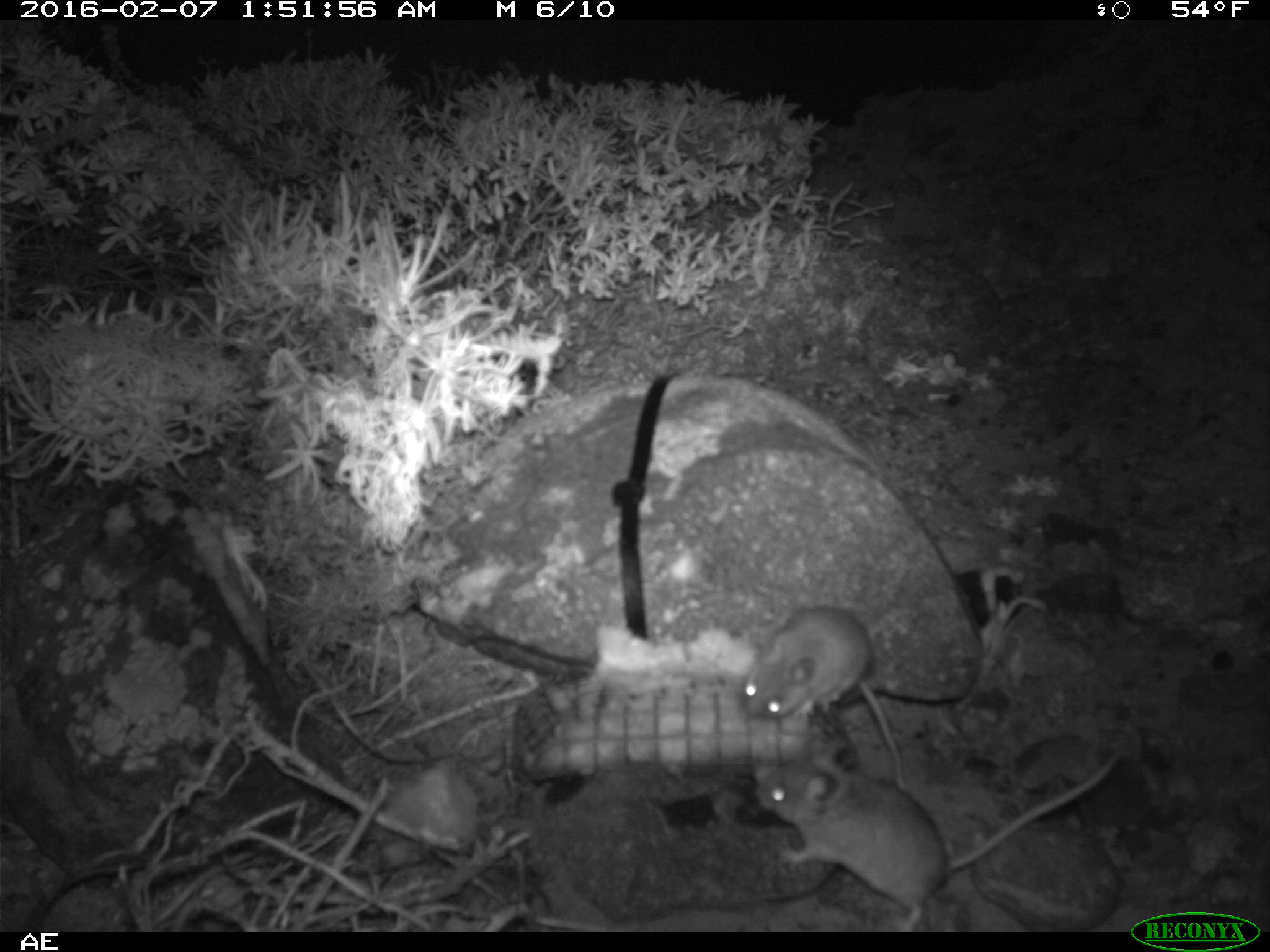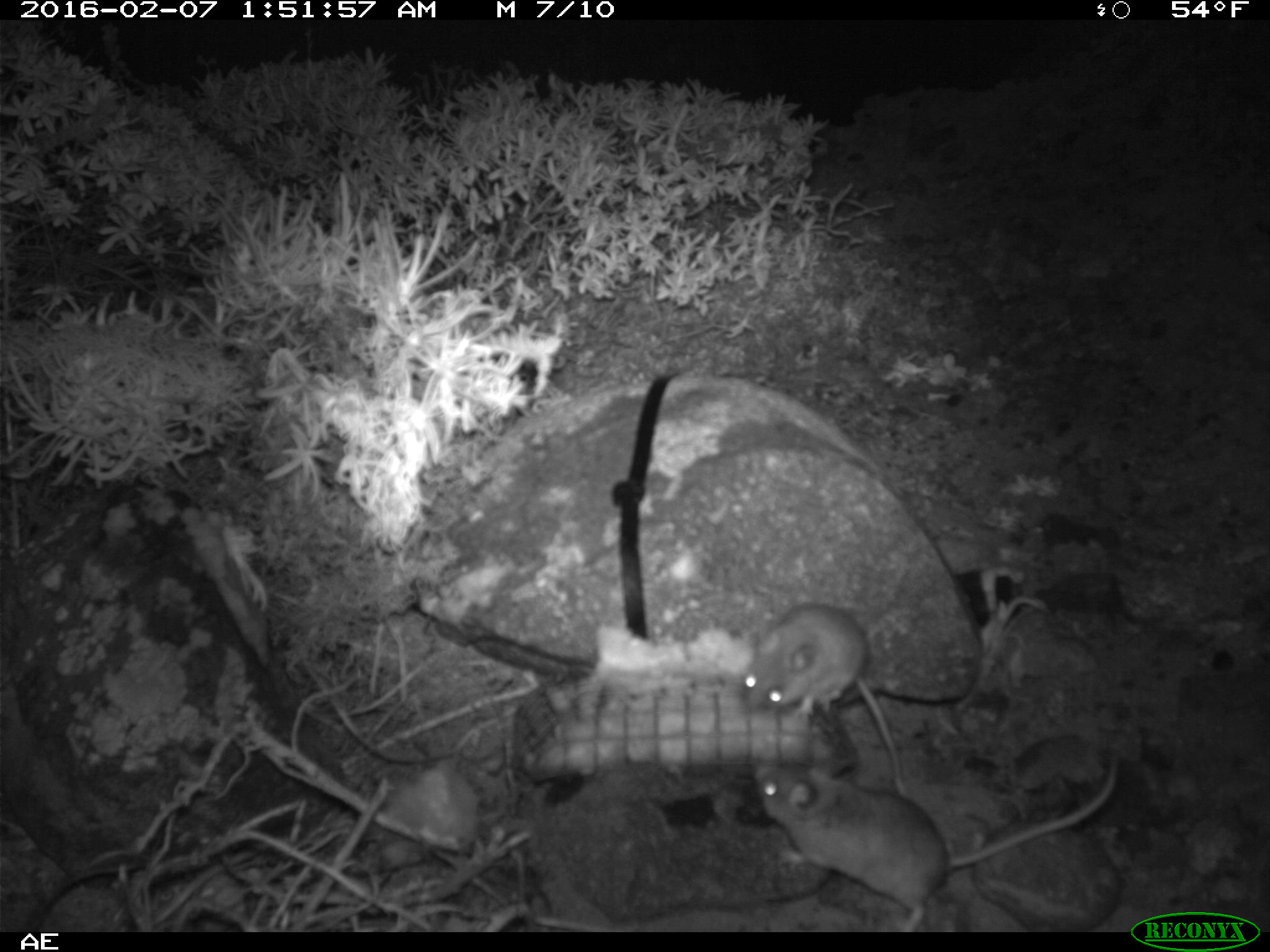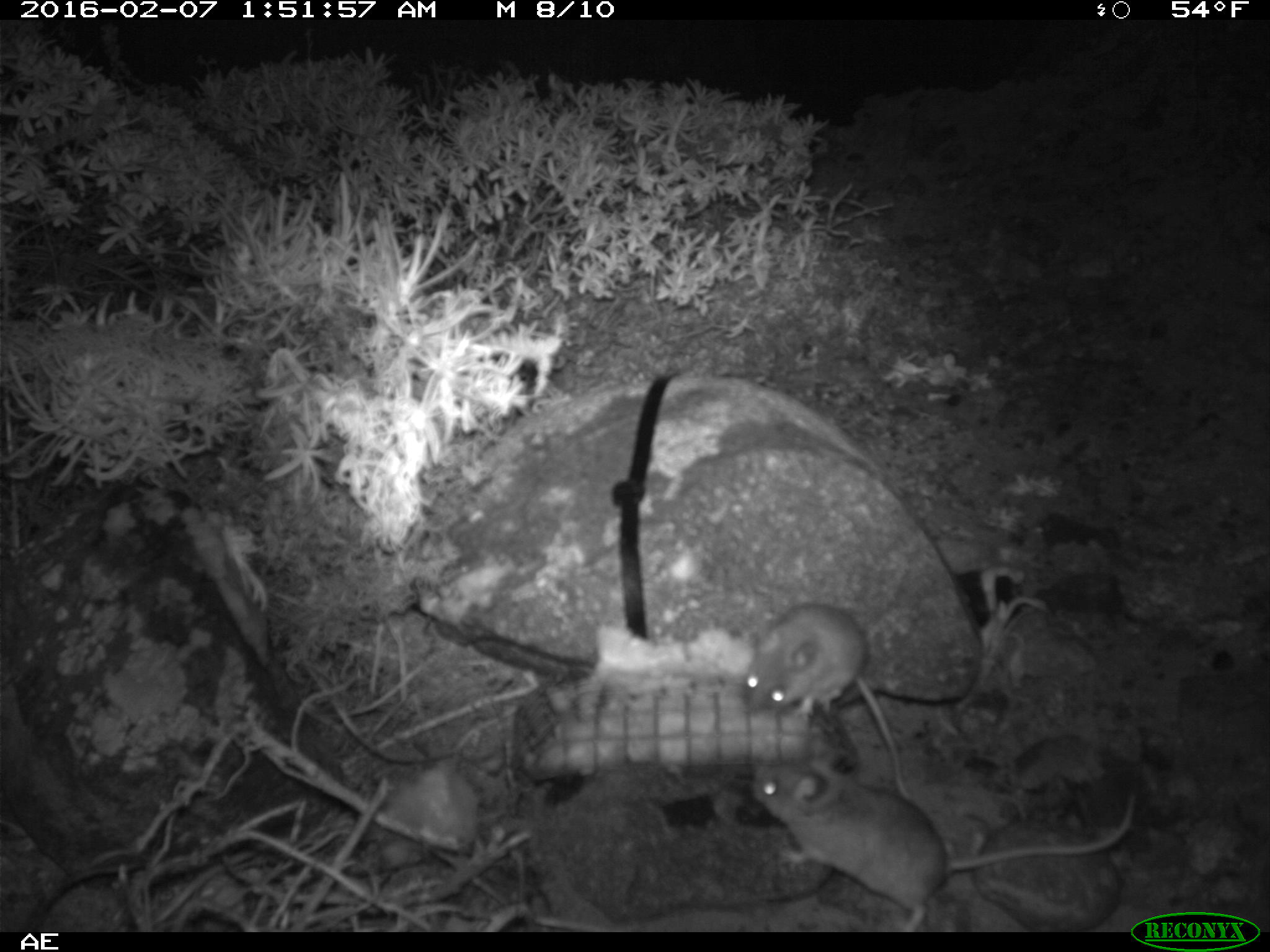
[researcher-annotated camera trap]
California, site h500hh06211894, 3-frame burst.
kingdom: Animalia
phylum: Chordata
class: Mammalia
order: Rodentia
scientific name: Rodentia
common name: rodent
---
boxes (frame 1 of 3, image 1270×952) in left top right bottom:
rodent: 755 746 1124 930; 739 606 904 788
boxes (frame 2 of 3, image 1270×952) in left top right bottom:
rodent: 754 752 1119 932; 741 602 908 797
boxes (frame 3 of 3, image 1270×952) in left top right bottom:
rodent: 750 756 1135 932; 744 602 909 800